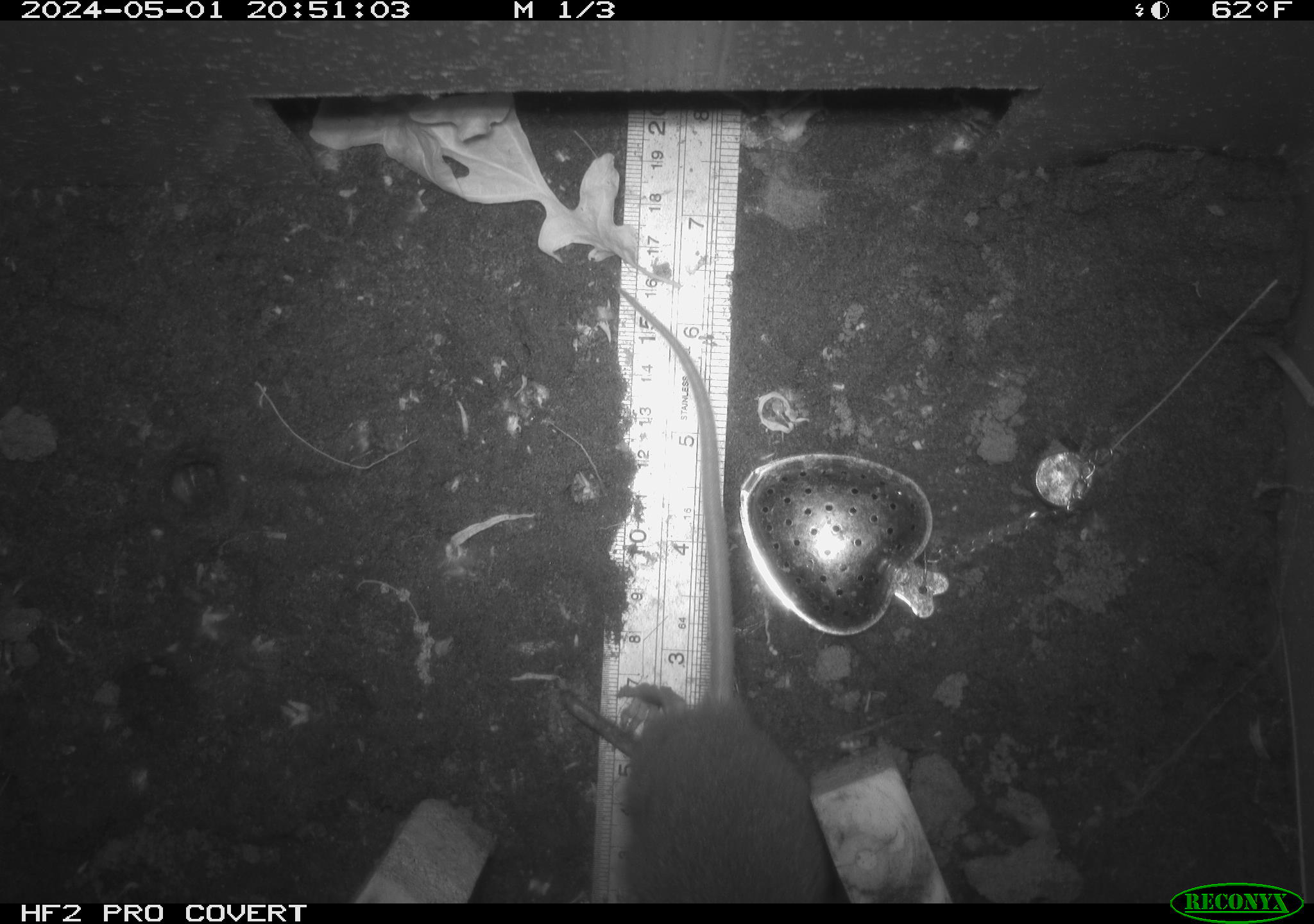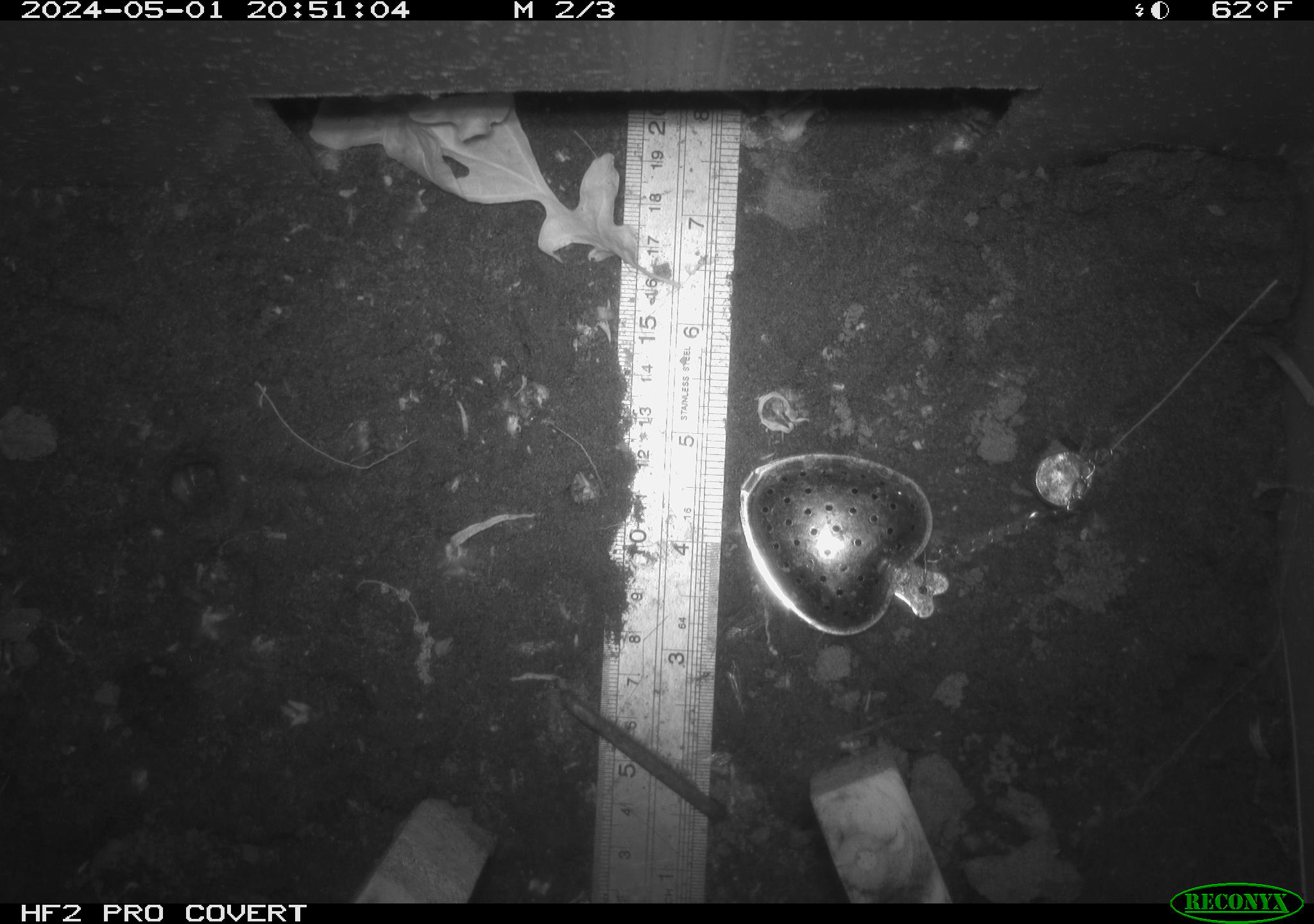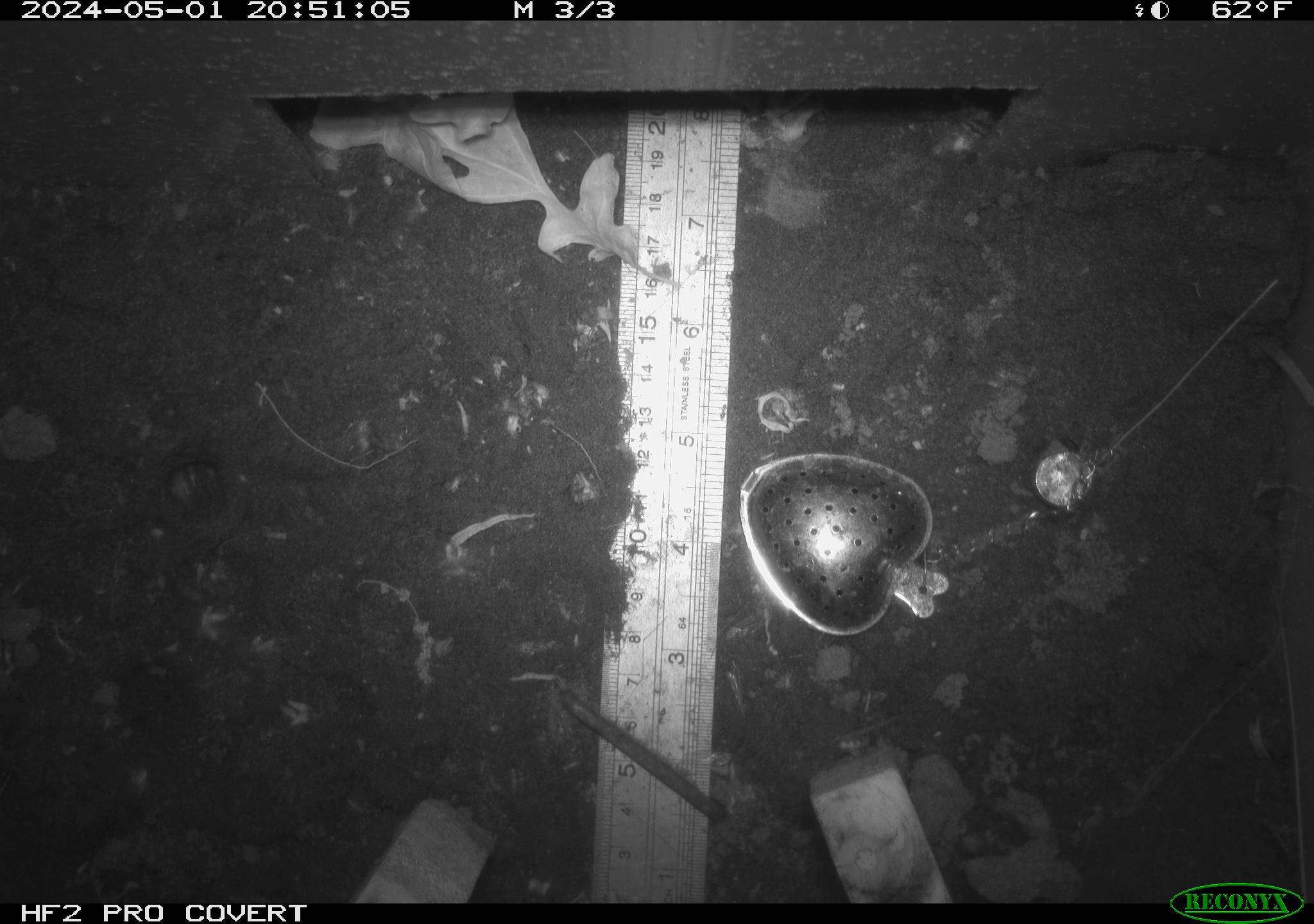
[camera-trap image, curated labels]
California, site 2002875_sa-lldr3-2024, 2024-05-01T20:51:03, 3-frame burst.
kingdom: Animalia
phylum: Chordata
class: Mammalia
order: Rodentia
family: Muridae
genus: Rattus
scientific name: Rattus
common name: rat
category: rattus species